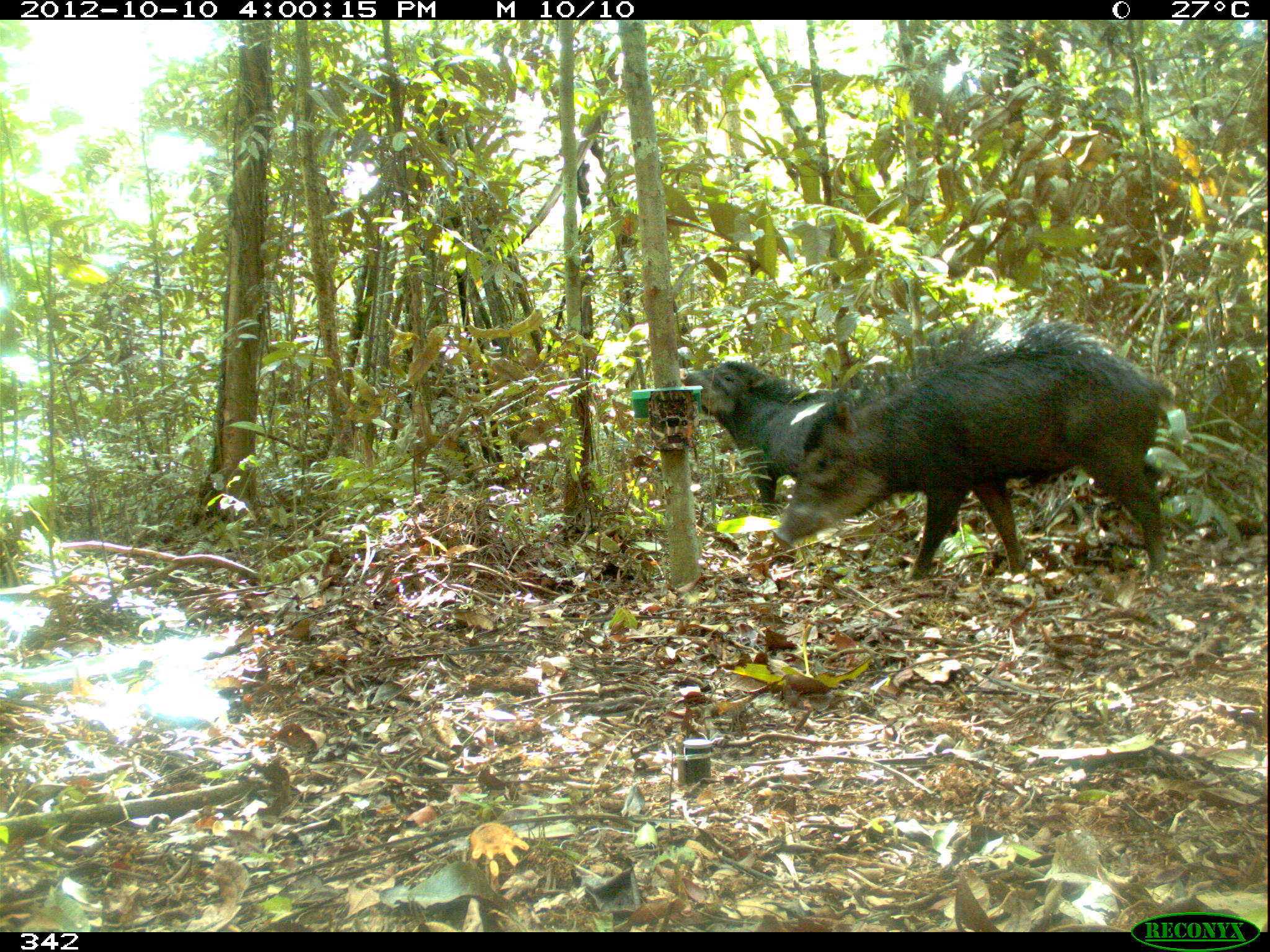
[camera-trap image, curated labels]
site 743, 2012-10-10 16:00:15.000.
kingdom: Animalia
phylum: Chordata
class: Mammalia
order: Artiodactyla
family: Tayassuidae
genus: Tayassu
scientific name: Tayassu pecari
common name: white-lipped peccary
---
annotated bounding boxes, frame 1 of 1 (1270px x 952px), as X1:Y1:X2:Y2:
tayassu pecari: 771:312:1164:587; 679:360:849:508